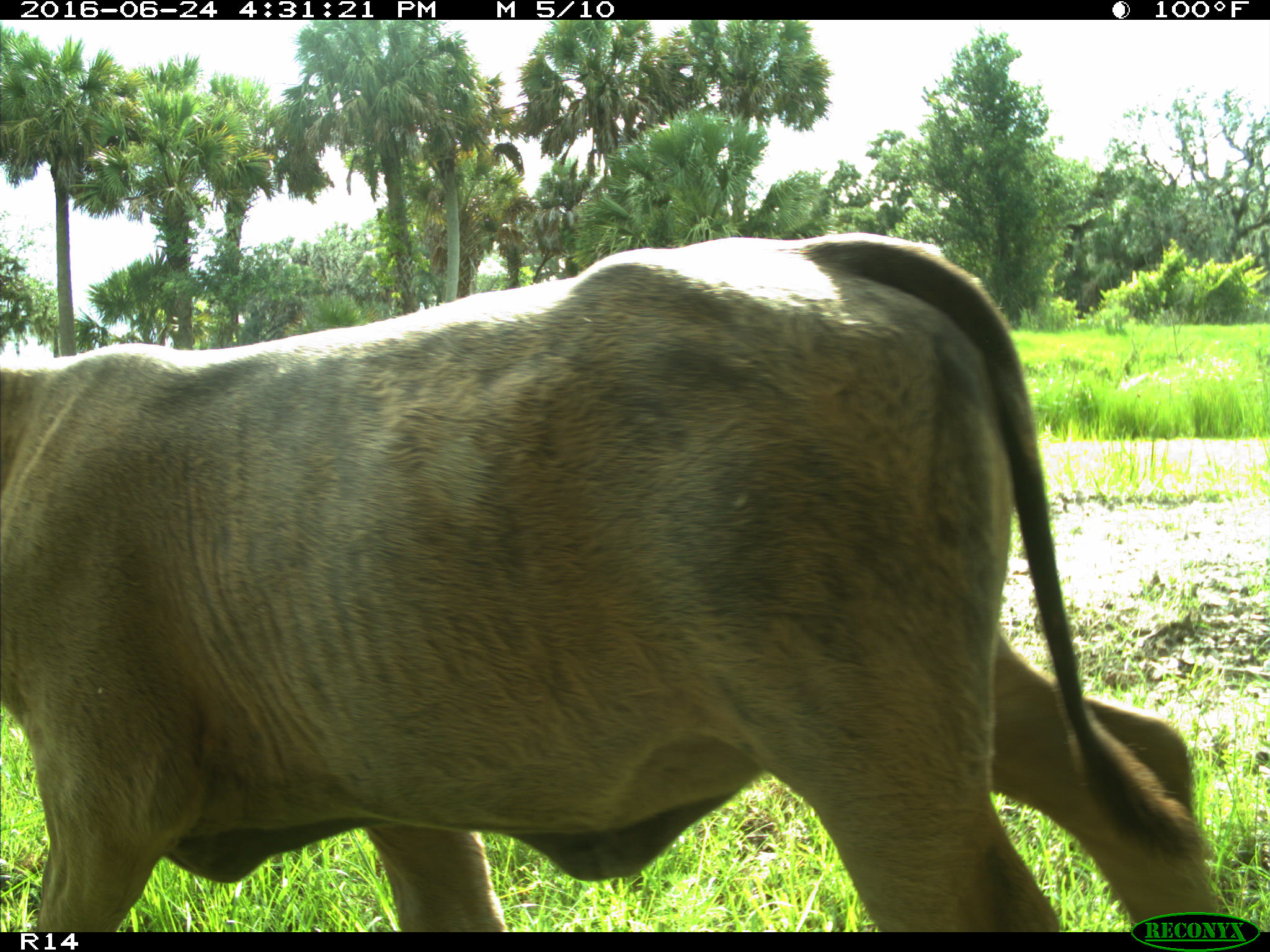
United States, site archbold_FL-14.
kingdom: Animalia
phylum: Chordata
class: Mammalia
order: Artiodactyla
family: Bovidae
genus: Bos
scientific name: Bos taurus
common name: domestic cow